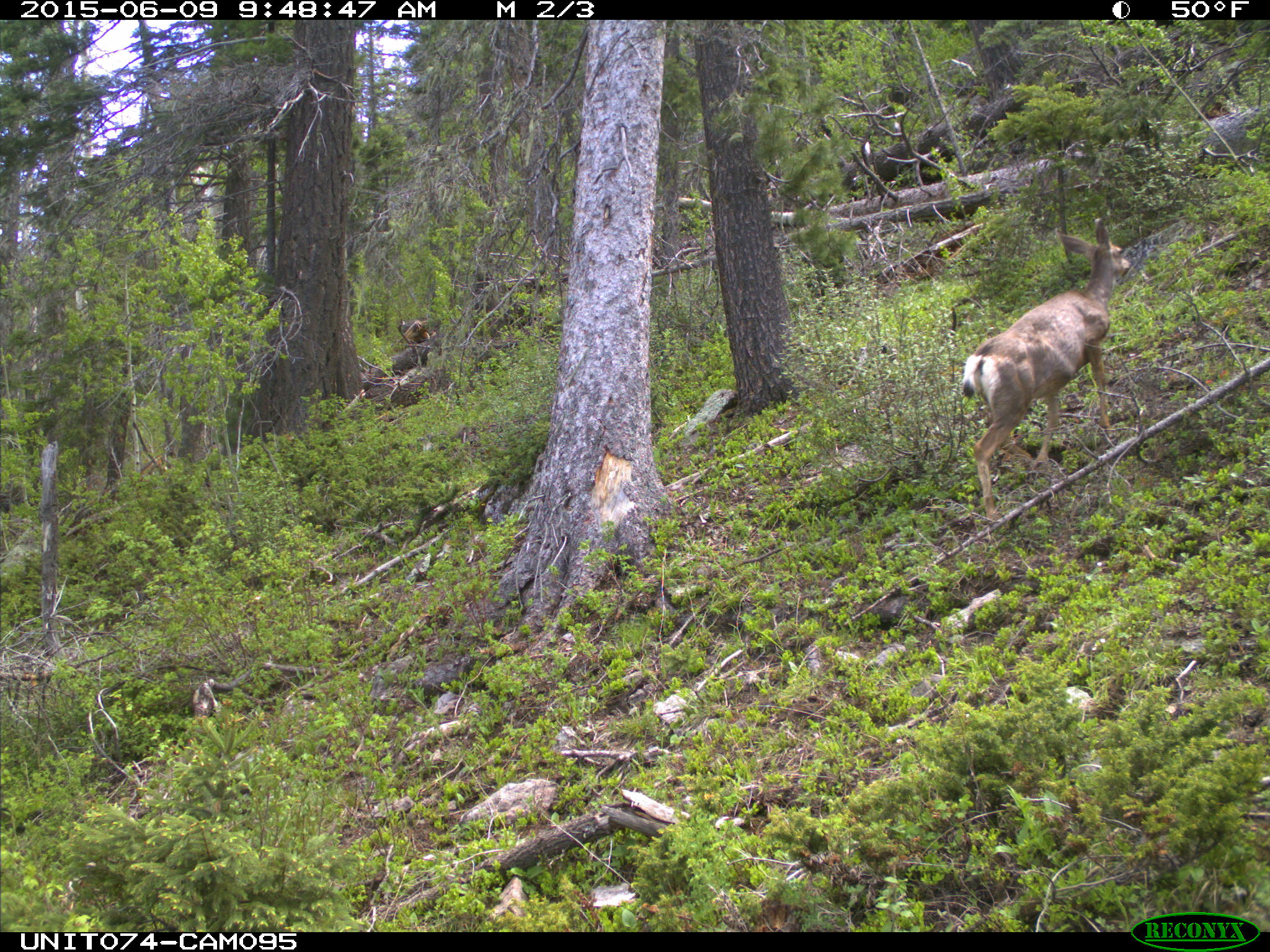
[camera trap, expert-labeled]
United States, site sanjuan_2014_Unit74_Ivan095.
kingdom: Animalia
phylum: Chordata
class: Mammalia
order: Artiodactyla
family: Cervidae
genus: Odocoileus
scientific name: Odocoileus hemionus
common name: mule deer